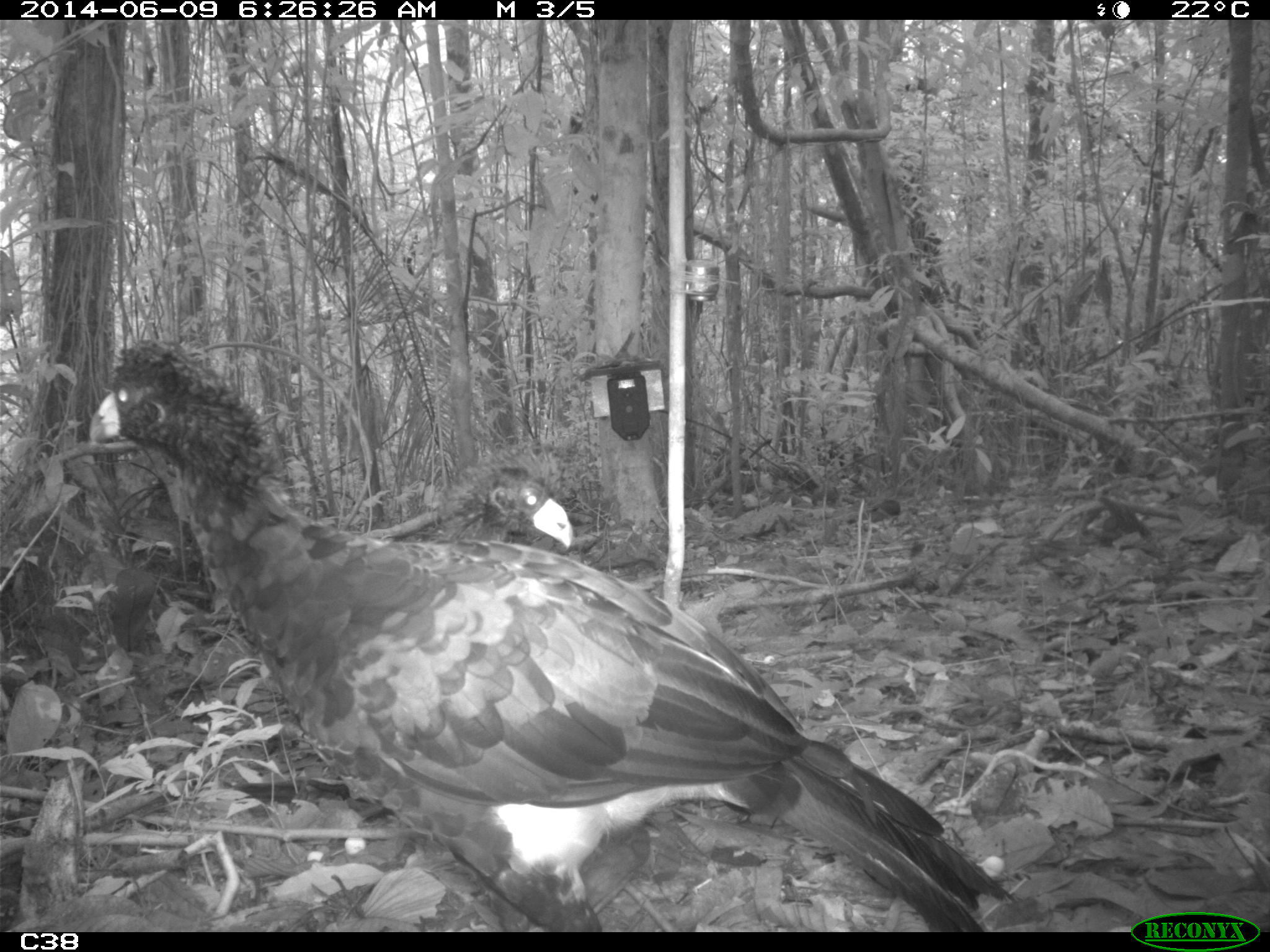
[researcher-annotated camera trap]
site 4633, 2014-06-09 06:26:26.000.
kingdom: Animalia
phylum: Chordata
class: Aves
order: Galliformes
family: Cracidae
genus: Crax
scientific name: Crax alector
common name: black curassow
Crax alector (black curassow), count 2, age adult.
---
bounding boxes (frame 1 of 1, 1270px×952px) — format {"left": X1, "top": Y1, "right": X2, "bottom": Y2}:
crax alector: {"left": 80, "top": 334, "right": 1012, "bottom": 932}